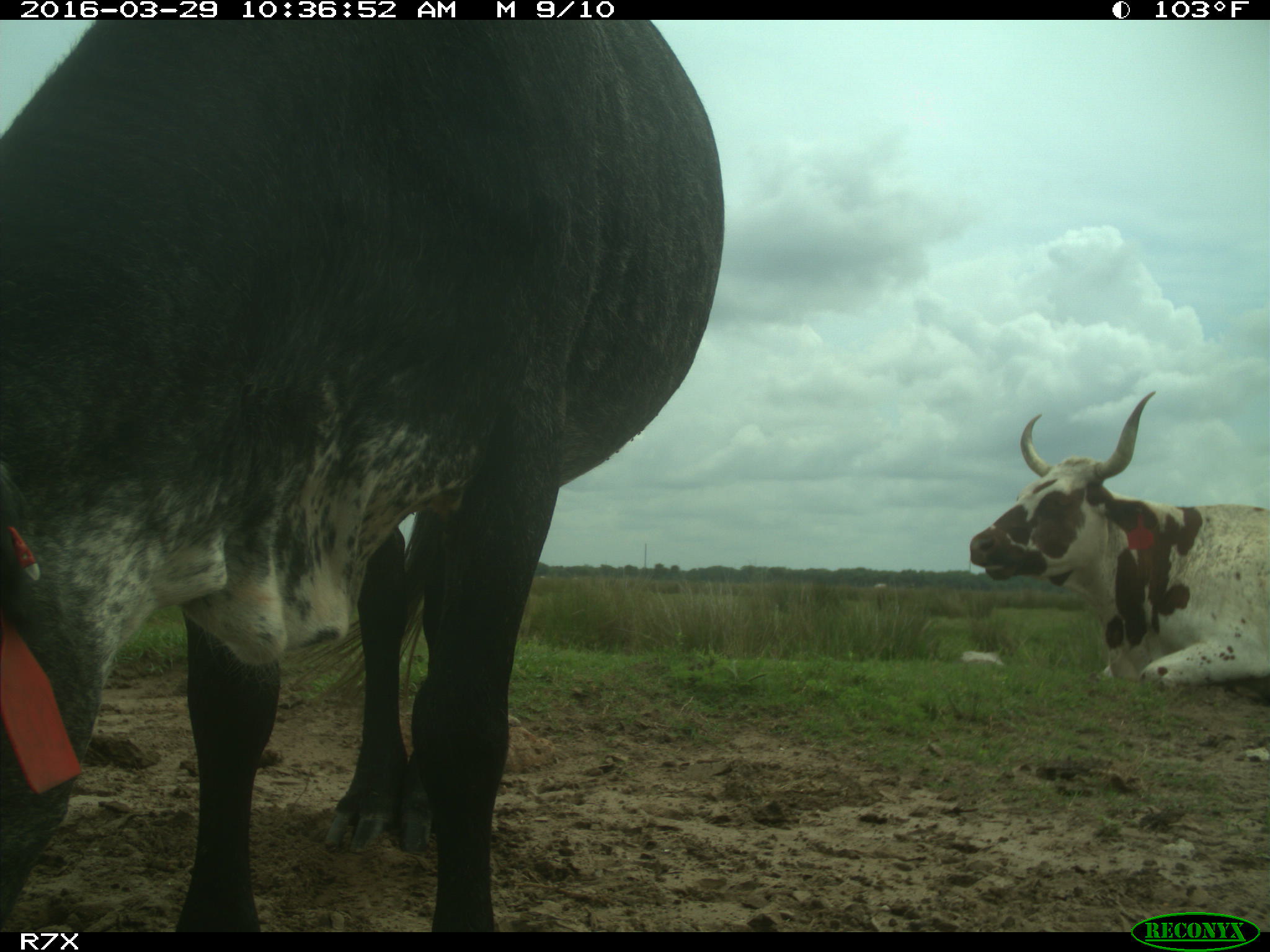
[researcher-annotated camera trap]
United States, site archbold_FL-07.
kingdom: Animalia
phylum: Chordata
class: Mammalia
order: Artiodactyla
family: Bovidae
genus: Bos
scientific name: Bos taurus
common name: domestic cow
Bos taurus (domestic cow).